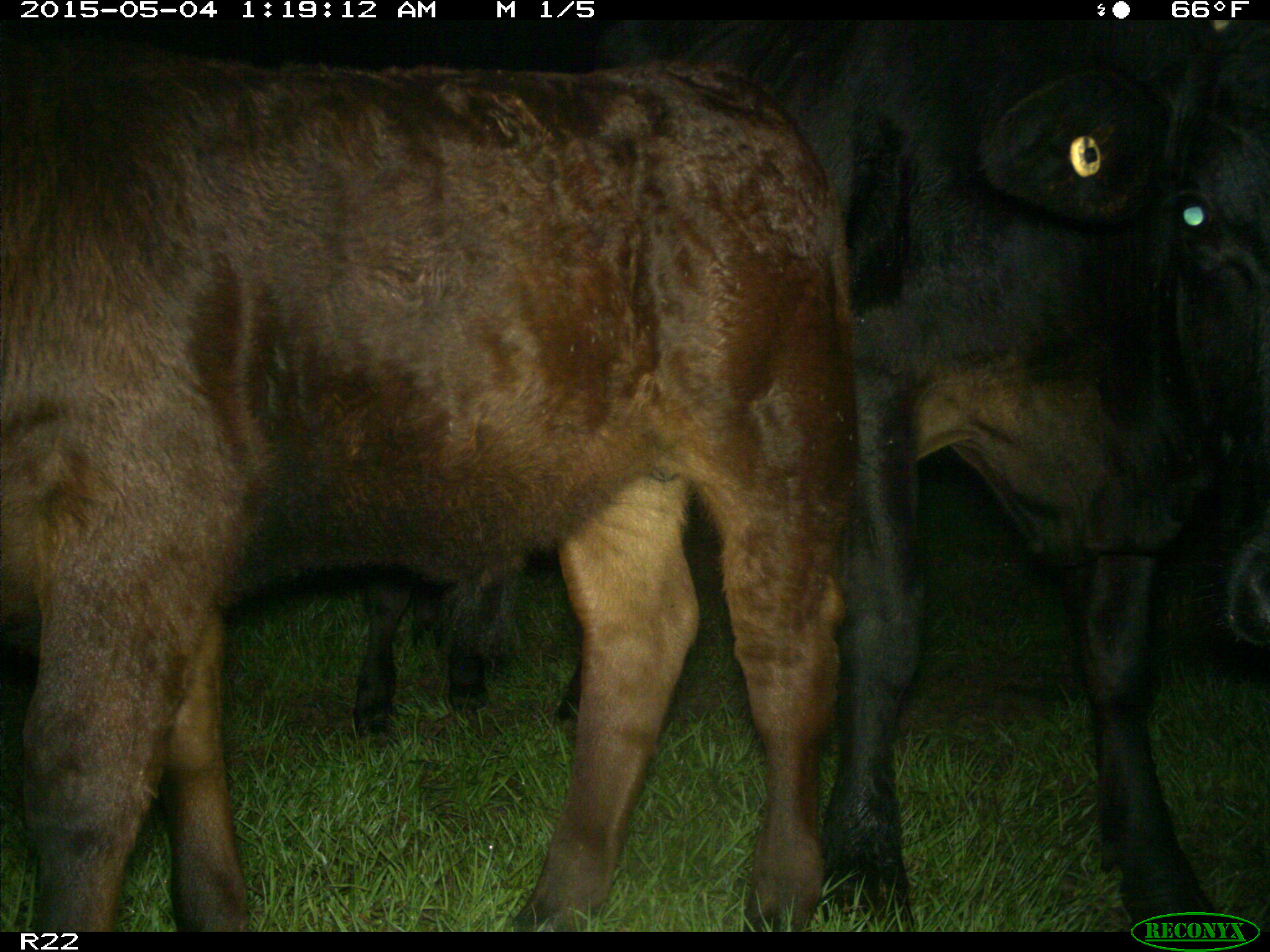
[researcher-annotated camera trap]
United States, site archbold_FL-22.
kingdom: Animalia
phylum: Chordata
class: Mammalia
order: Artiodactyla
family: Bovidae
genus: Bos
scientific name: Bos taurus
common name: domestic cow